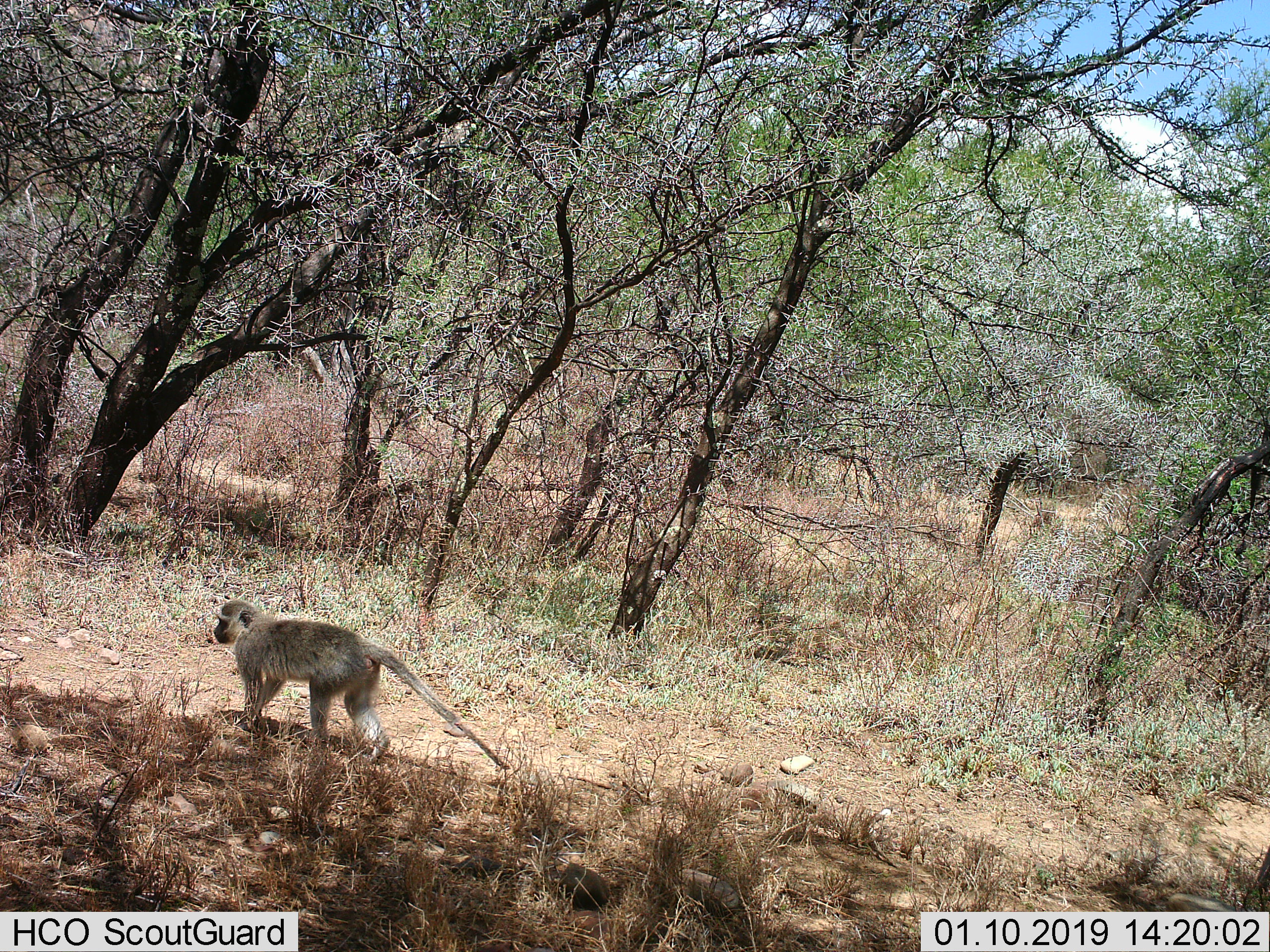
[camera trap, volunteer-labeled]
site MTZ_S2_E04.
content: unidentified animal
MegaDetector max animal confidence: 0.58